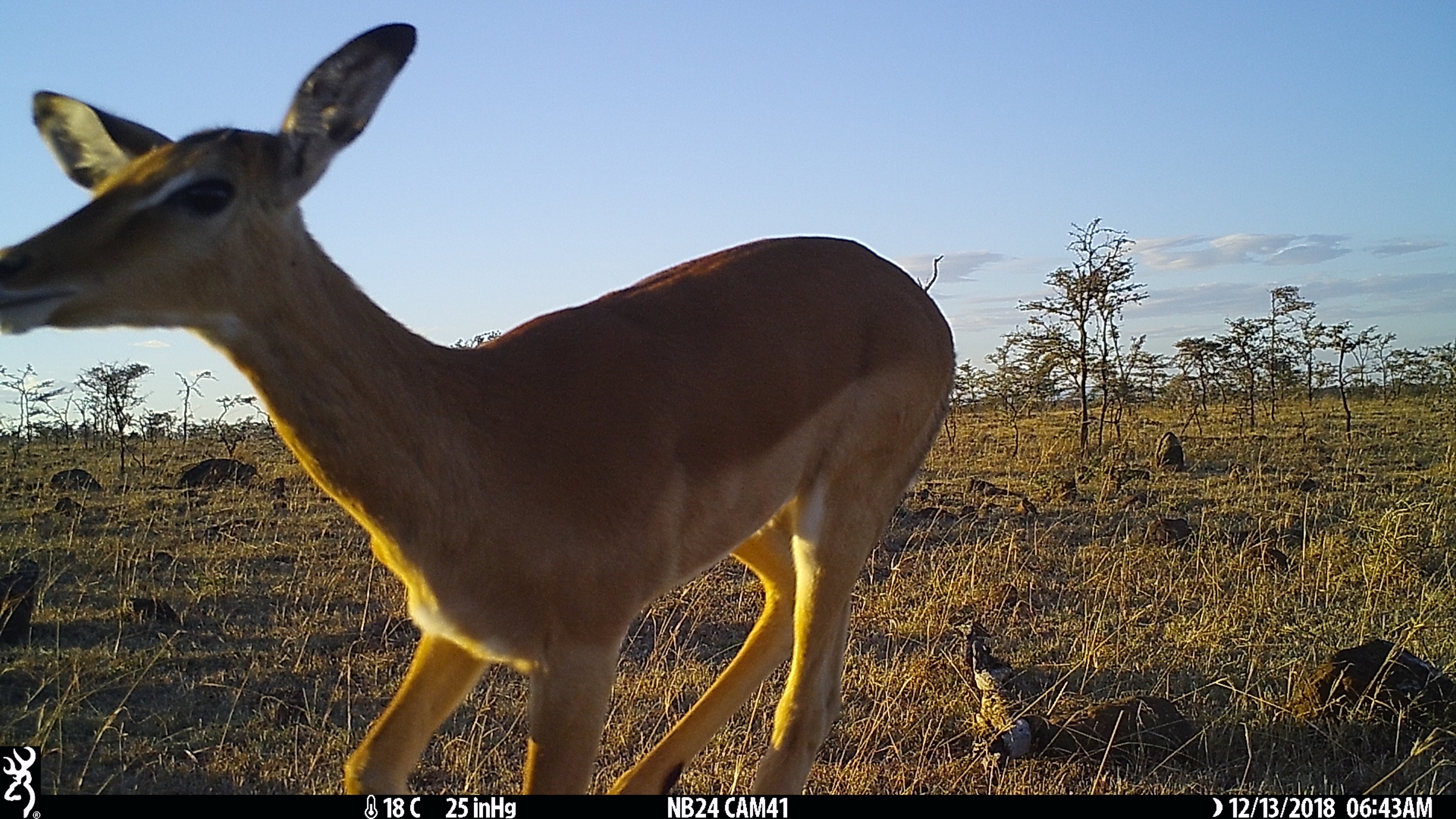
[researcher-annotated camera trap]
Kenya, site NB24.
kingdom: Animalia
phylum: Chordata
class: Mammalia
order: Artiodactyla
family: Bovidae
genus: Aepyceros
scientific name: Aepyceros melampus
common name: impala